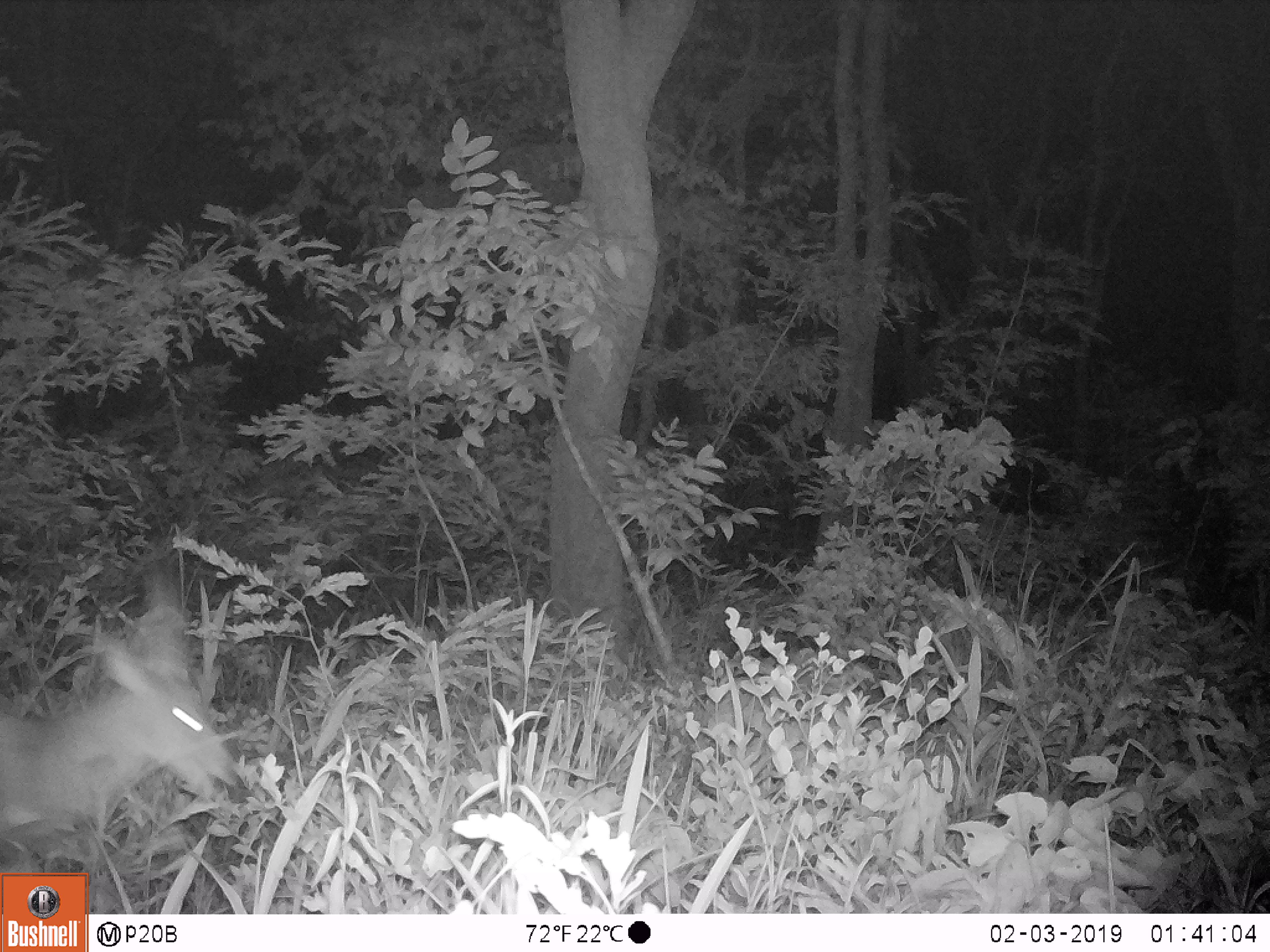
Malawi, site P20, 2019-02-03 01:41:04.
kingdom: Animalia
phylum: Chordata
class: Mammalia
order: Artiodactyla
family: Bovidae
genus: Tragelaphus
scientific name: Tragelaphus sylvaticus sylvaticus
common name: cape bushbuck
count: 1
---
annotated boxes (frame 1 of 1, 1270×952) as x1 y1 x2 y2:
cape bushbuck: 0 515 242 830